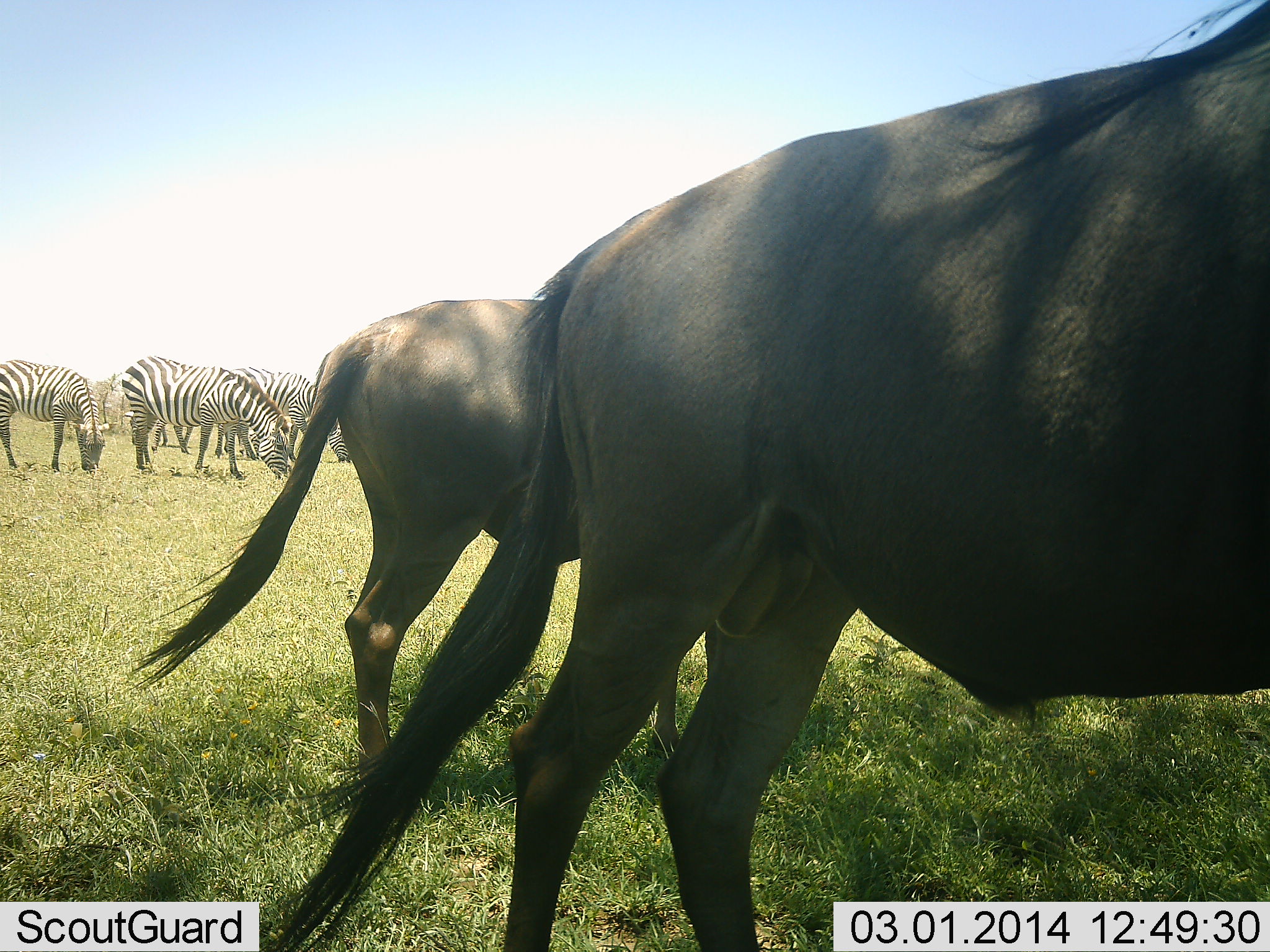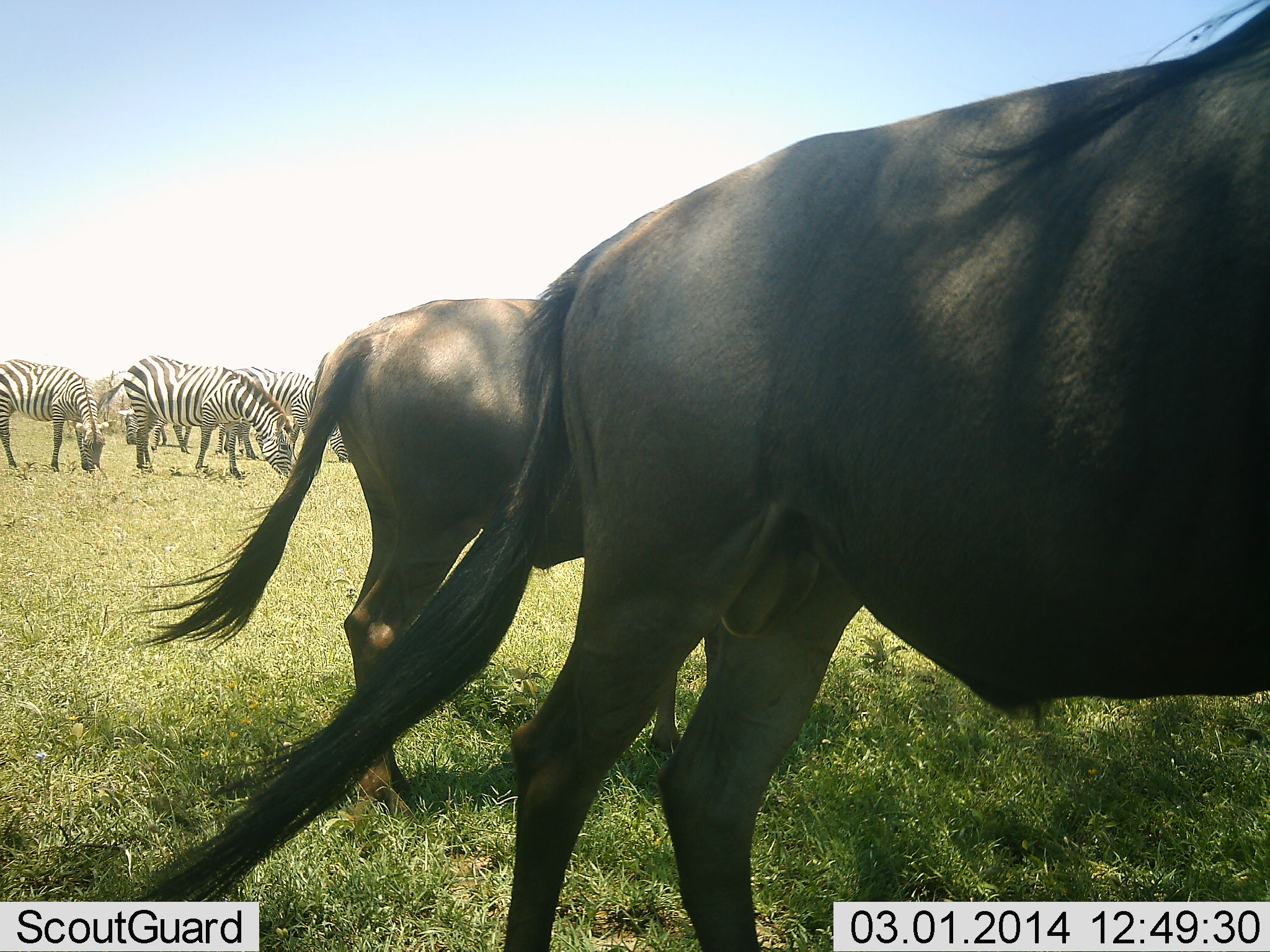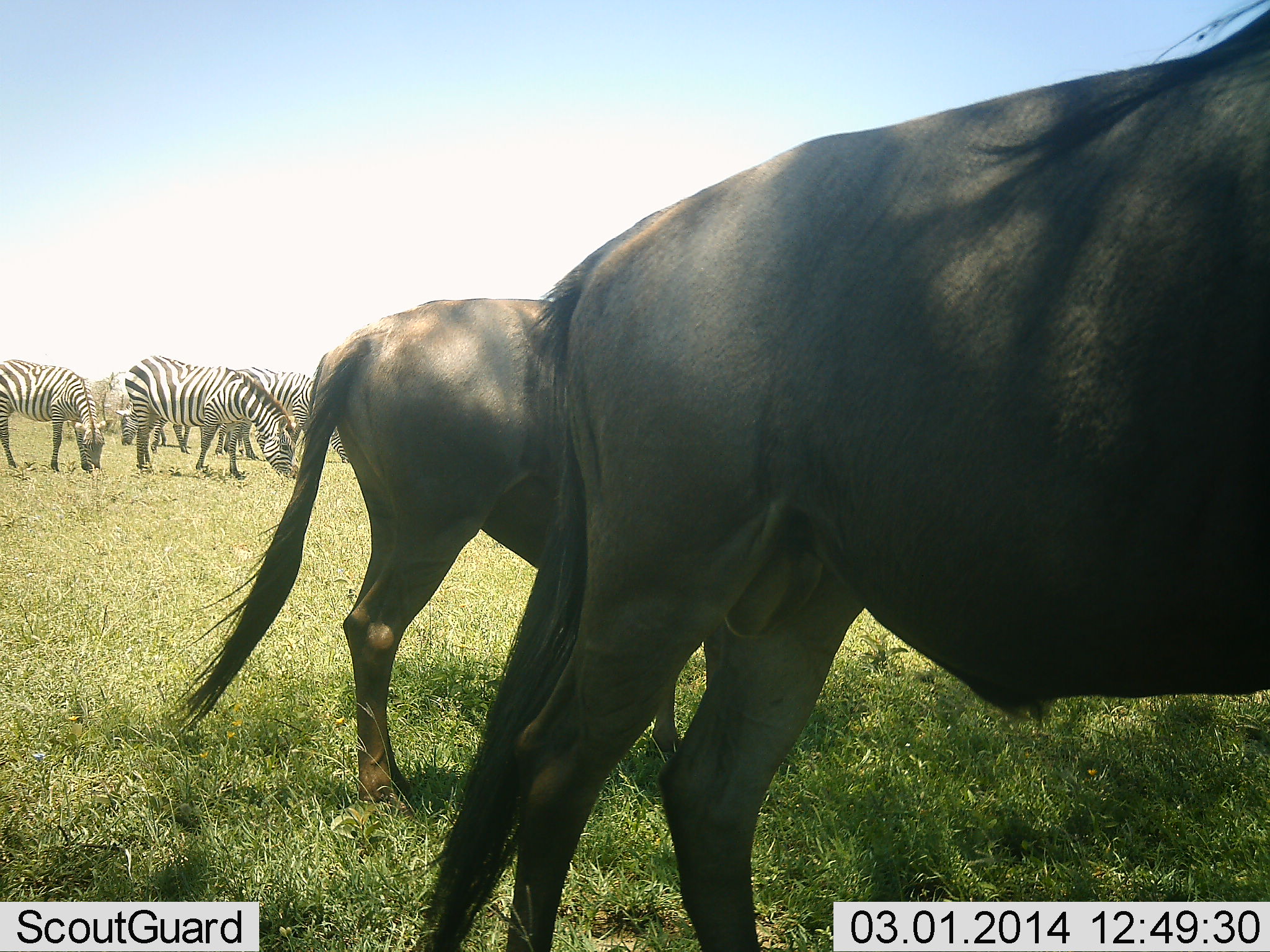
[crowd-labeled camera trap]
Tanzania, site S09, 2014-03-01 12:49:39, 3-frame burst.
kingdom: Animalia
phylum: Chordata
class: Mammalia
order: Artiodactyla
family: Bovidae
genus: Connochaetes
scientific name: Connochaetes taurinus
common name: blue wildebeest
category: wildebeest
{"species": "wildebeest (blue wildebeest) (Connochaetes taurinus)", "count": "2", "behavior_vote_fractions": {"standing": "70%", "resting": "0%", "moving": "0%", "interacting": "0%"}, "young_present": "0%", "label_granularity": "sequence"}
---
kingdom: Animalia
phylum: Chordata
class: Mammalia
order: Perissodactyla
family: Equidae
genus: Equus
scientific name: Equus quagga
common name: plains zebra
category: zebra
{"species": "zebra (plains zebra) (Equus quagga)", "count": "4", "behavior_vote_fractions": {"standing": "36%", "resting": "0%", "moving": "0%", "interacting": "0%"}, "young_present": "0%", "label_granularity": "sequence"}